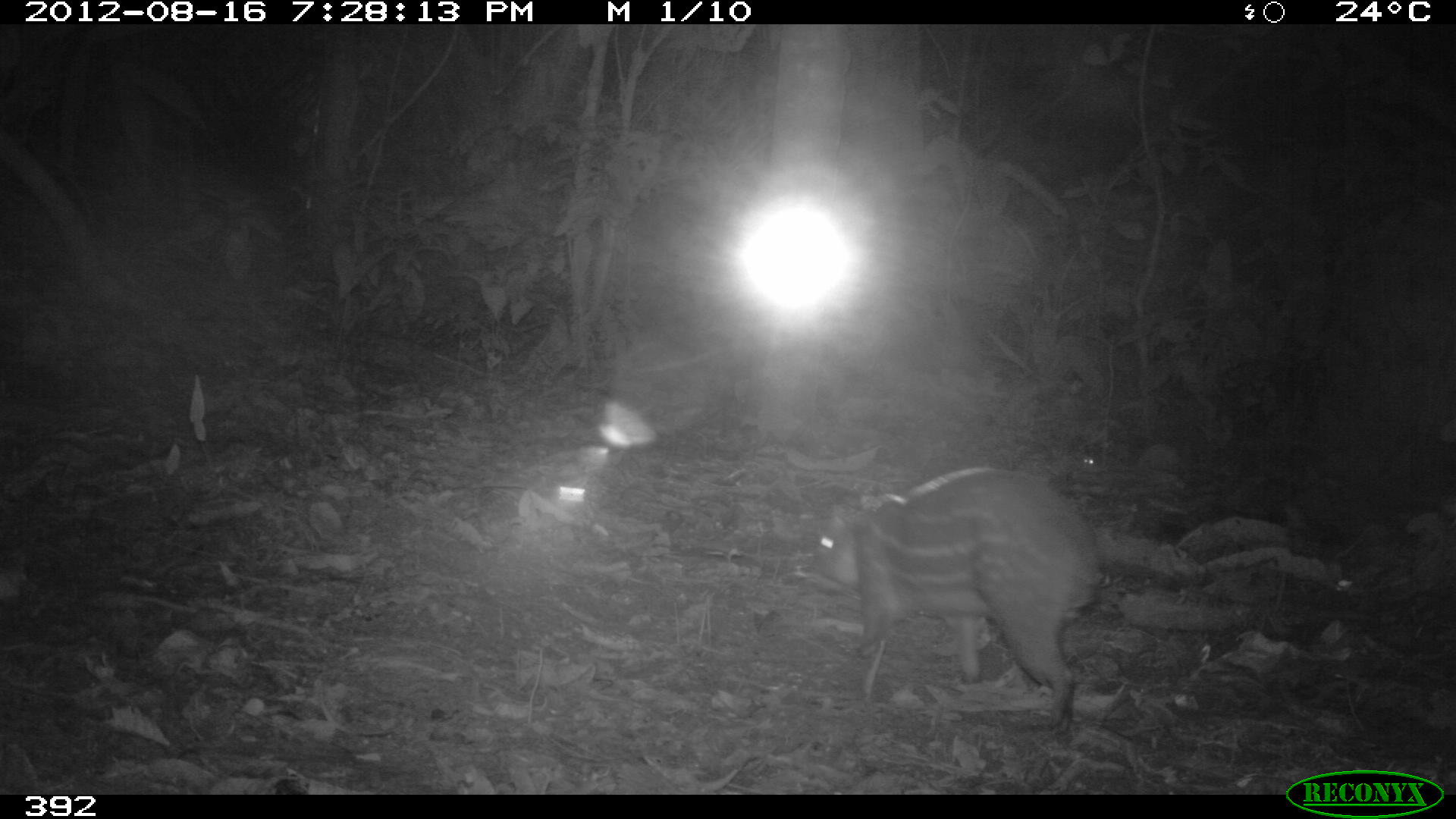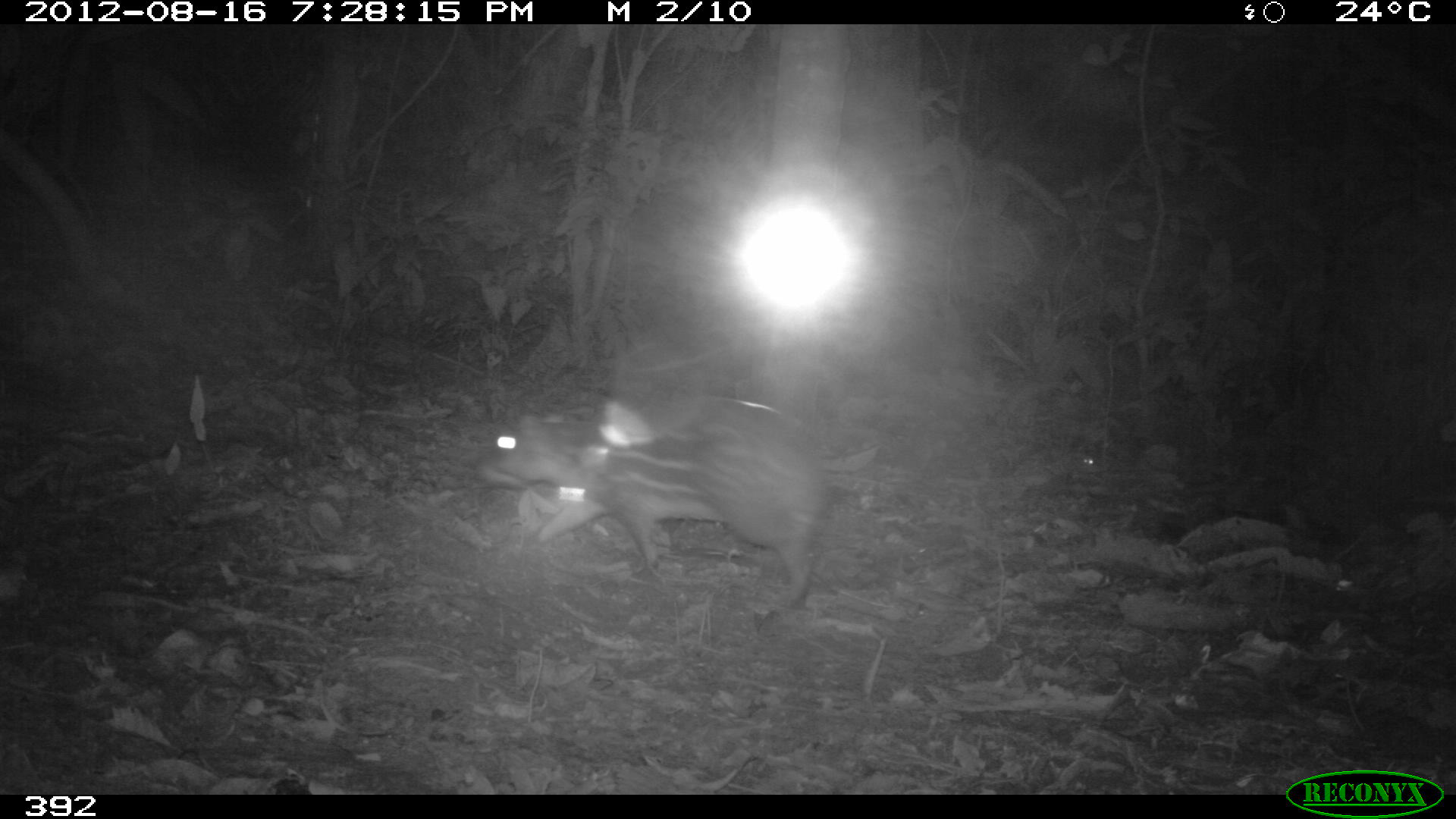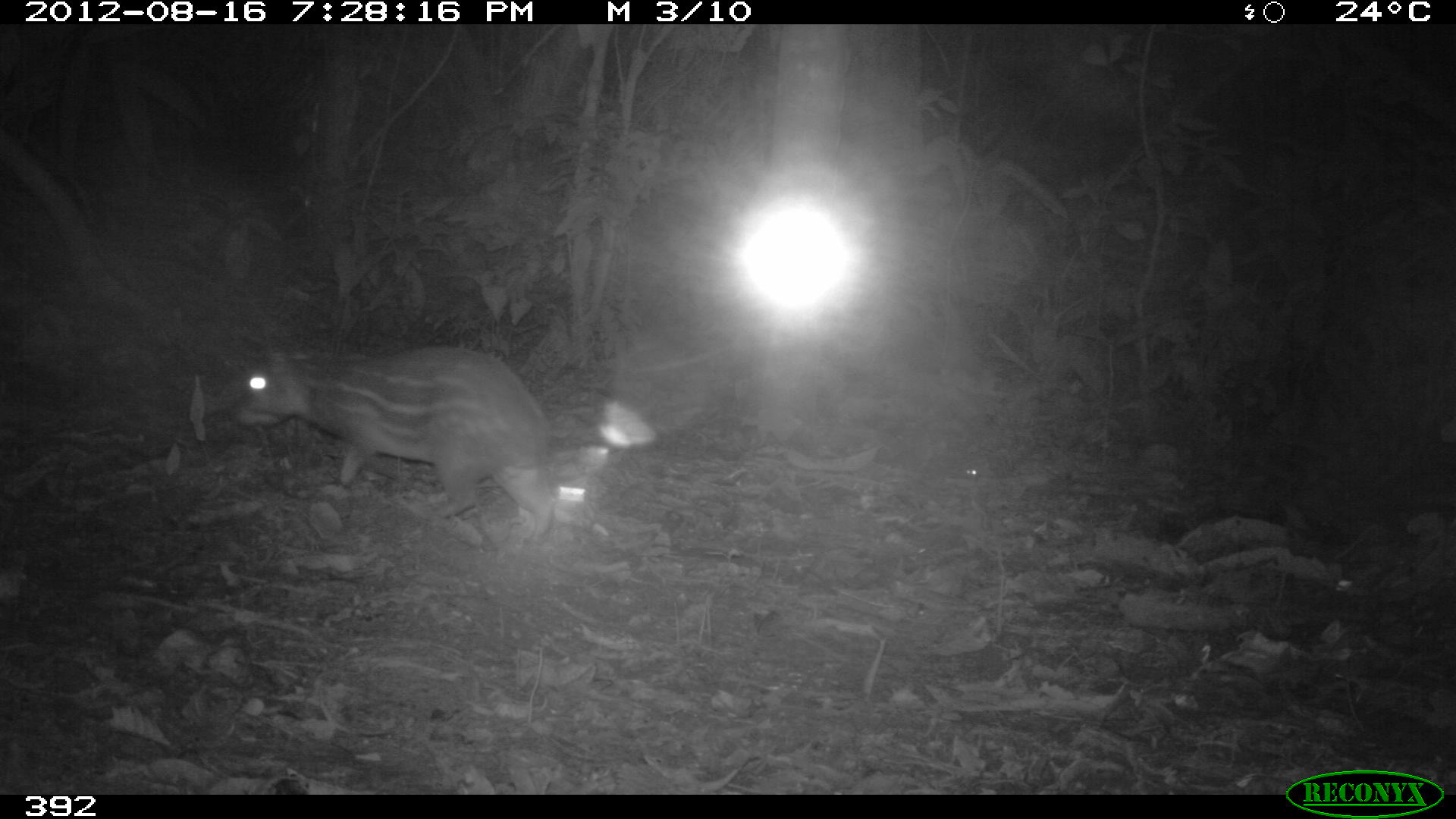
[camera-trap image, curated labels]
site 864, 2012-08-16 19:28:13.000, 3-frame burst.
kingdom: Animalia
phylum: Chordata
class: Mammalia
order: Rodentia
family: Cuniculidae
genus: Cuniculus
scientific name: Cuniculus paca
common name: spotted paca